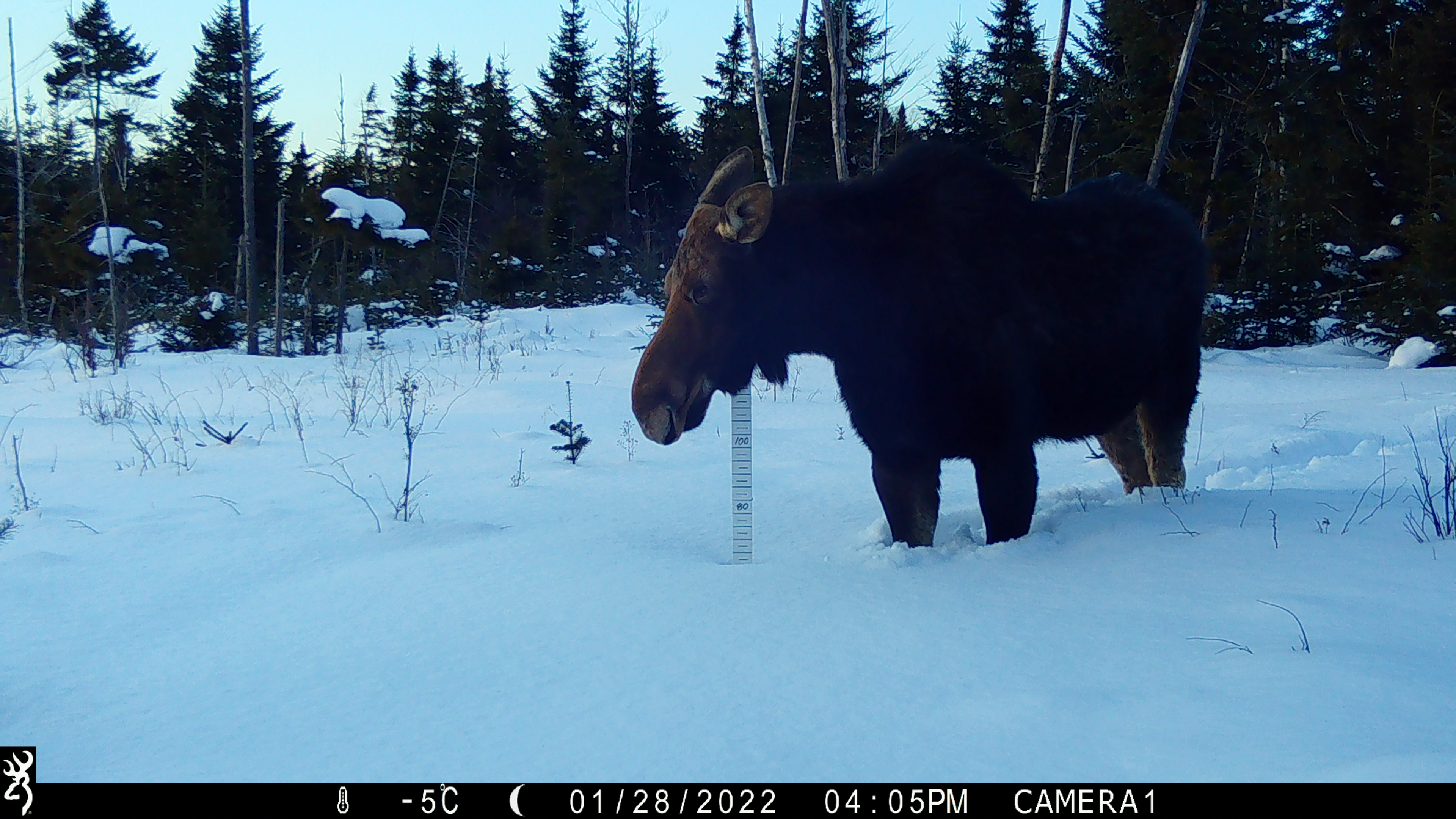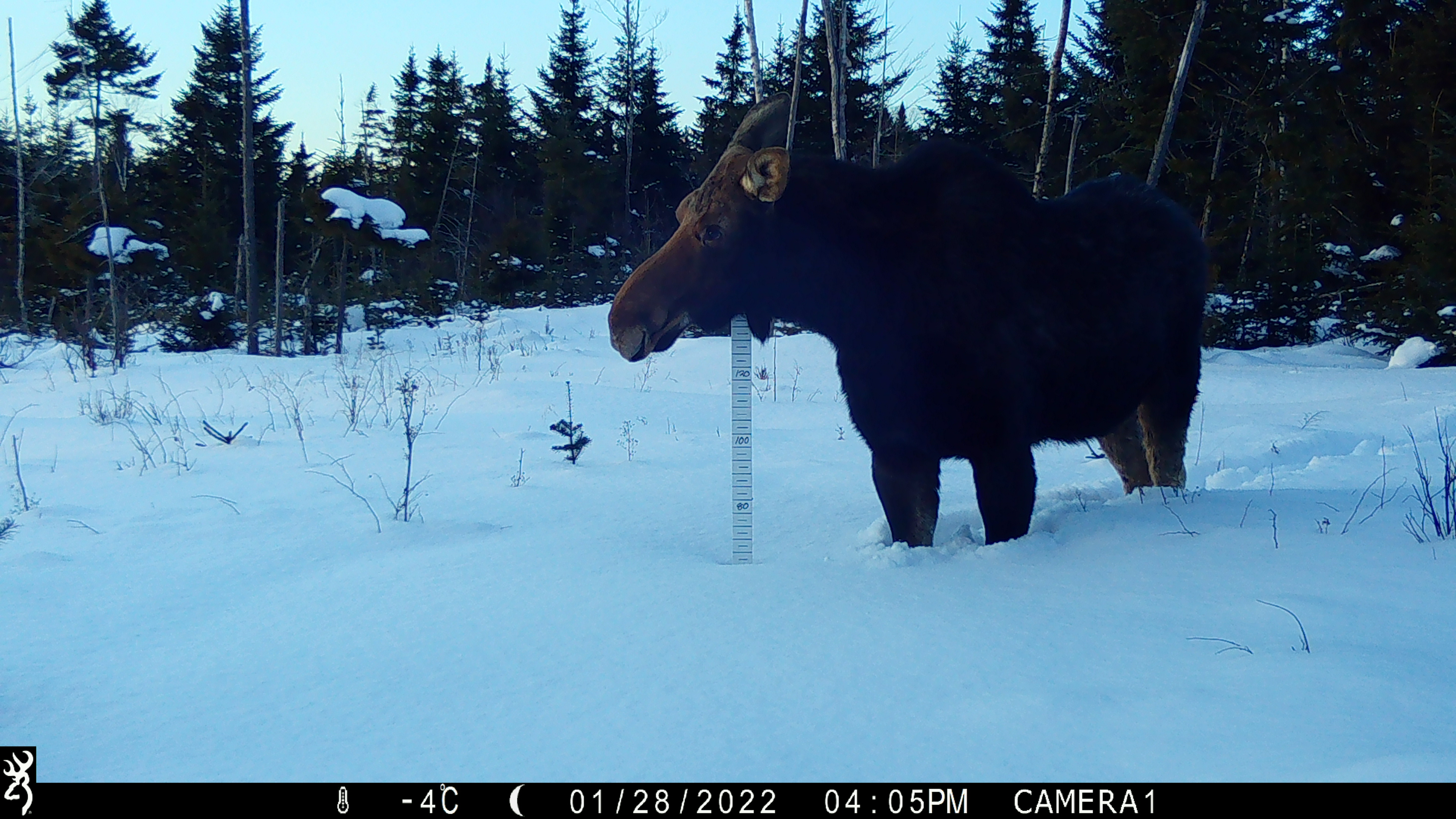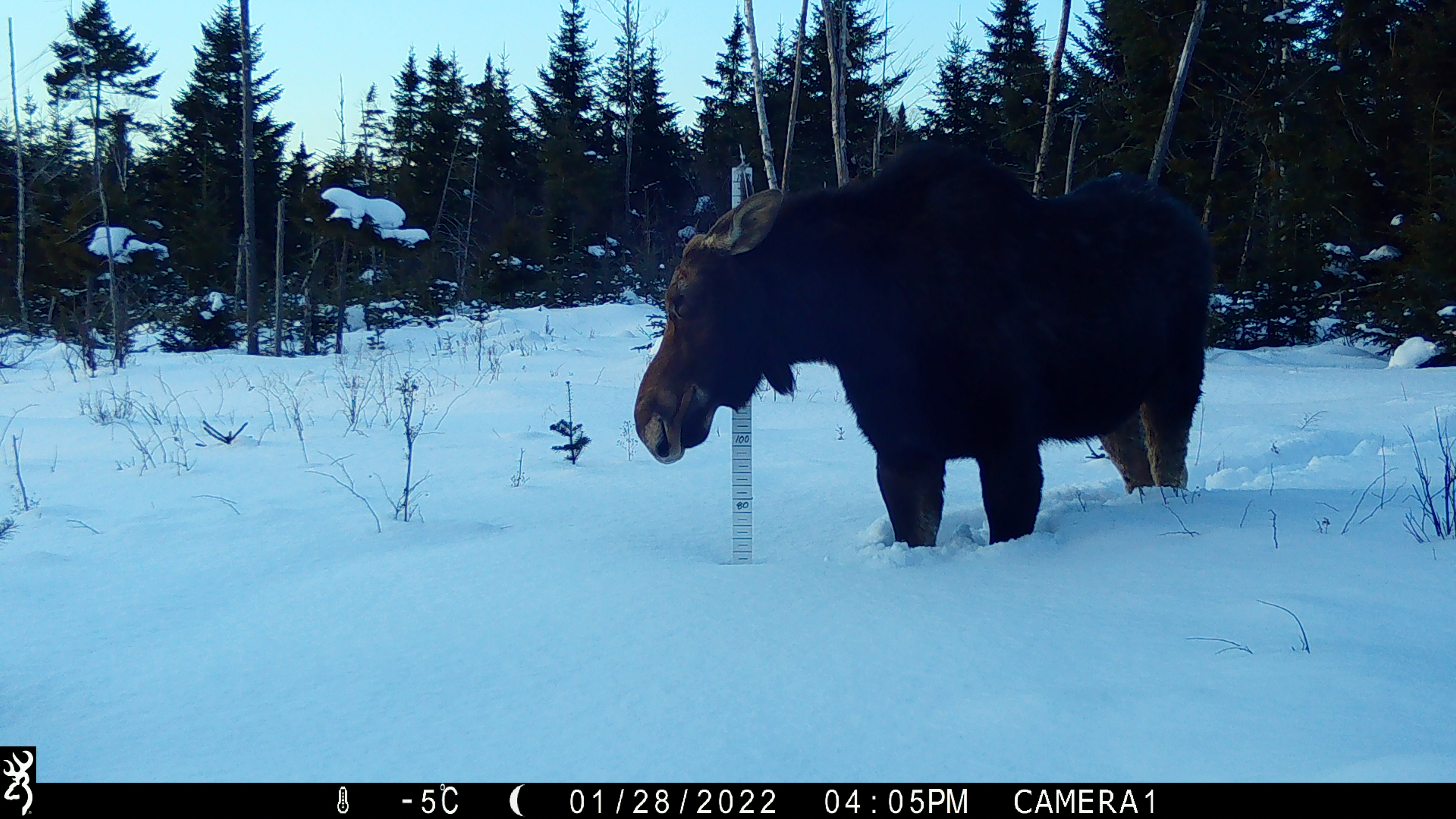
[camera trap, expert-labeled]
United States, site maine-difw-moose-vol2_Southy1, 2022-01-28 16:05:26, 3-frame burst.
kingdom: Animalia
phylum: Chordata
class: Mammalia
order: Artiodactyla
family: Cervidae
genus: Alces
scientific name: Alces alces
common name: moose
Moose (Alces alces).